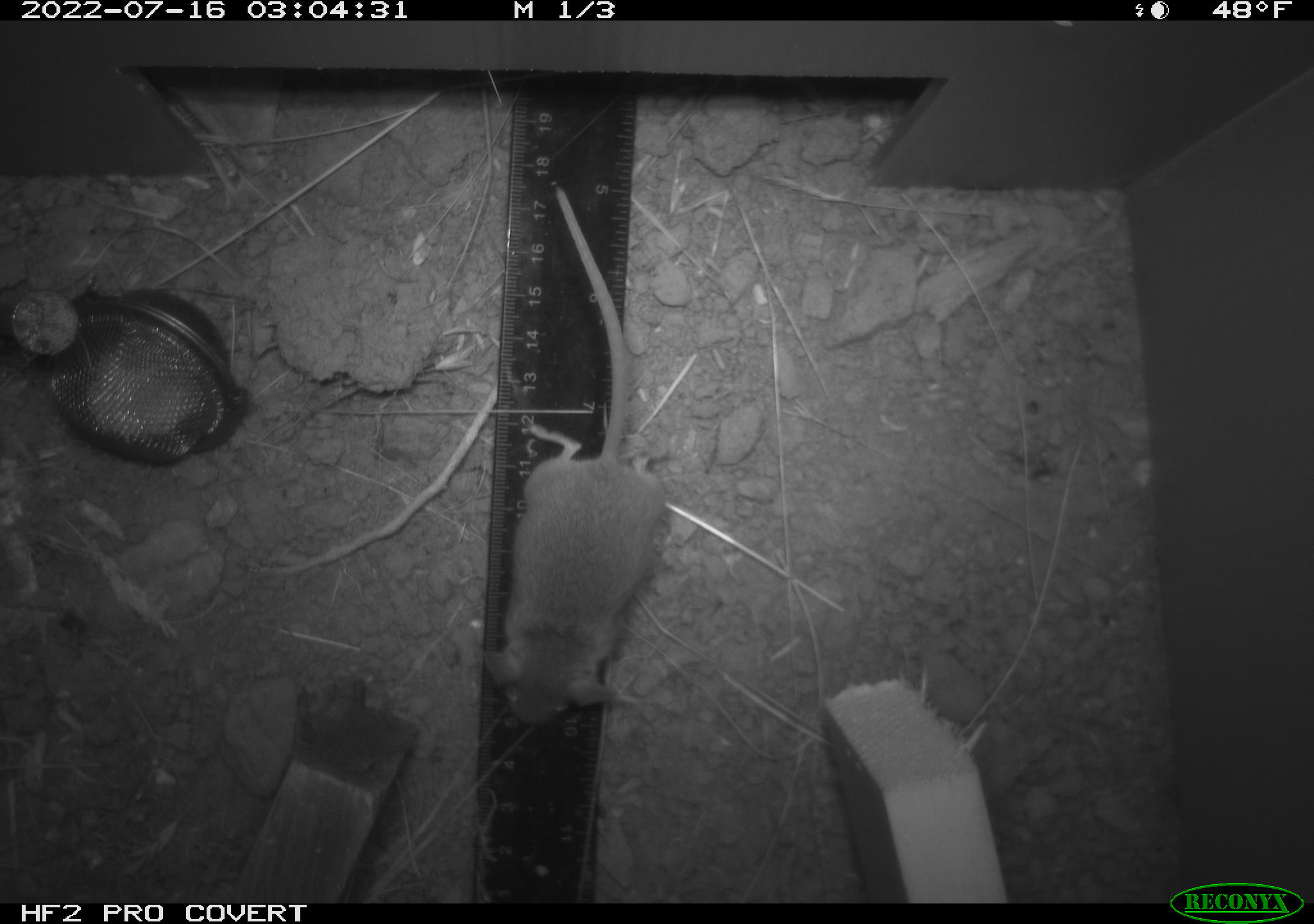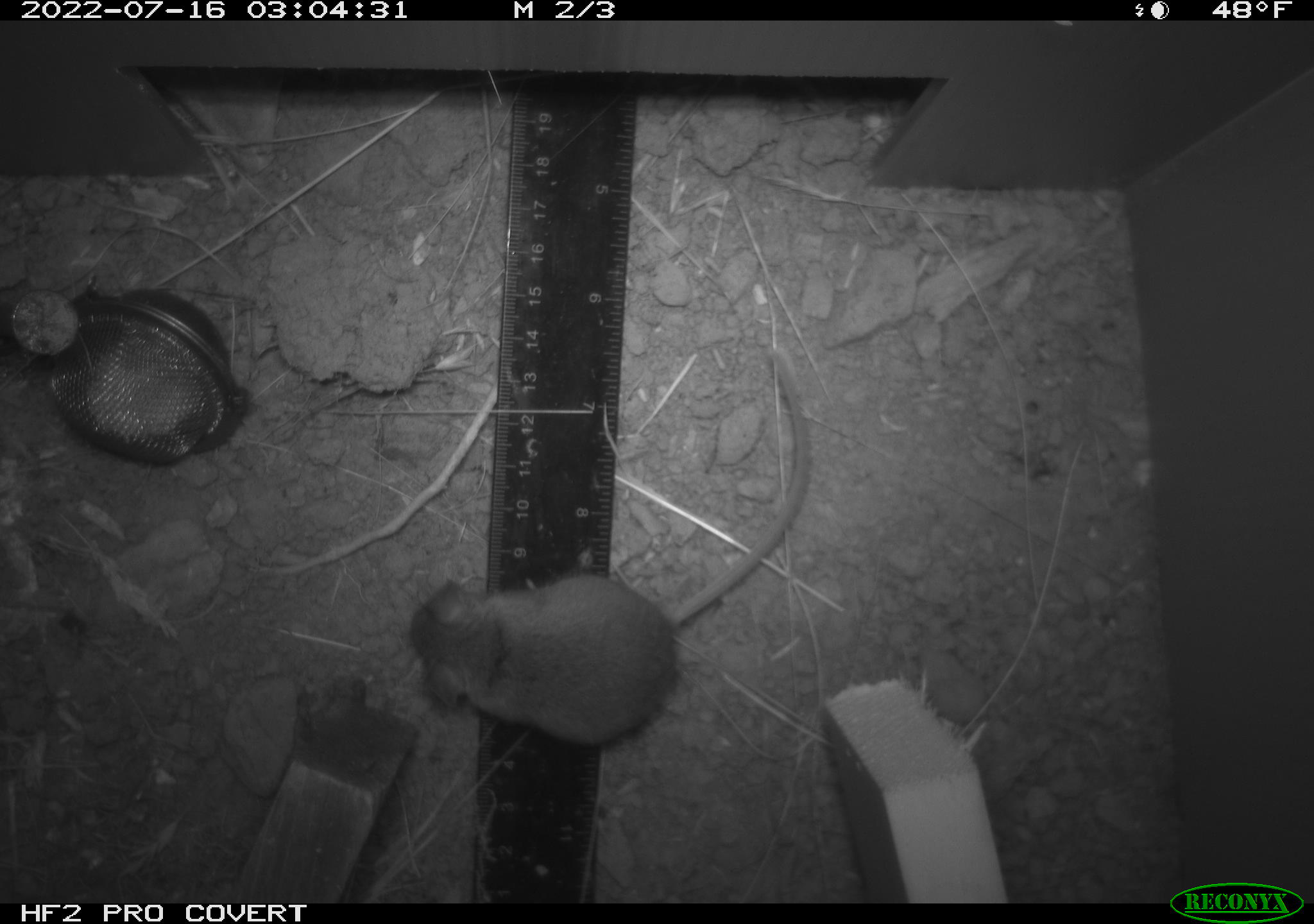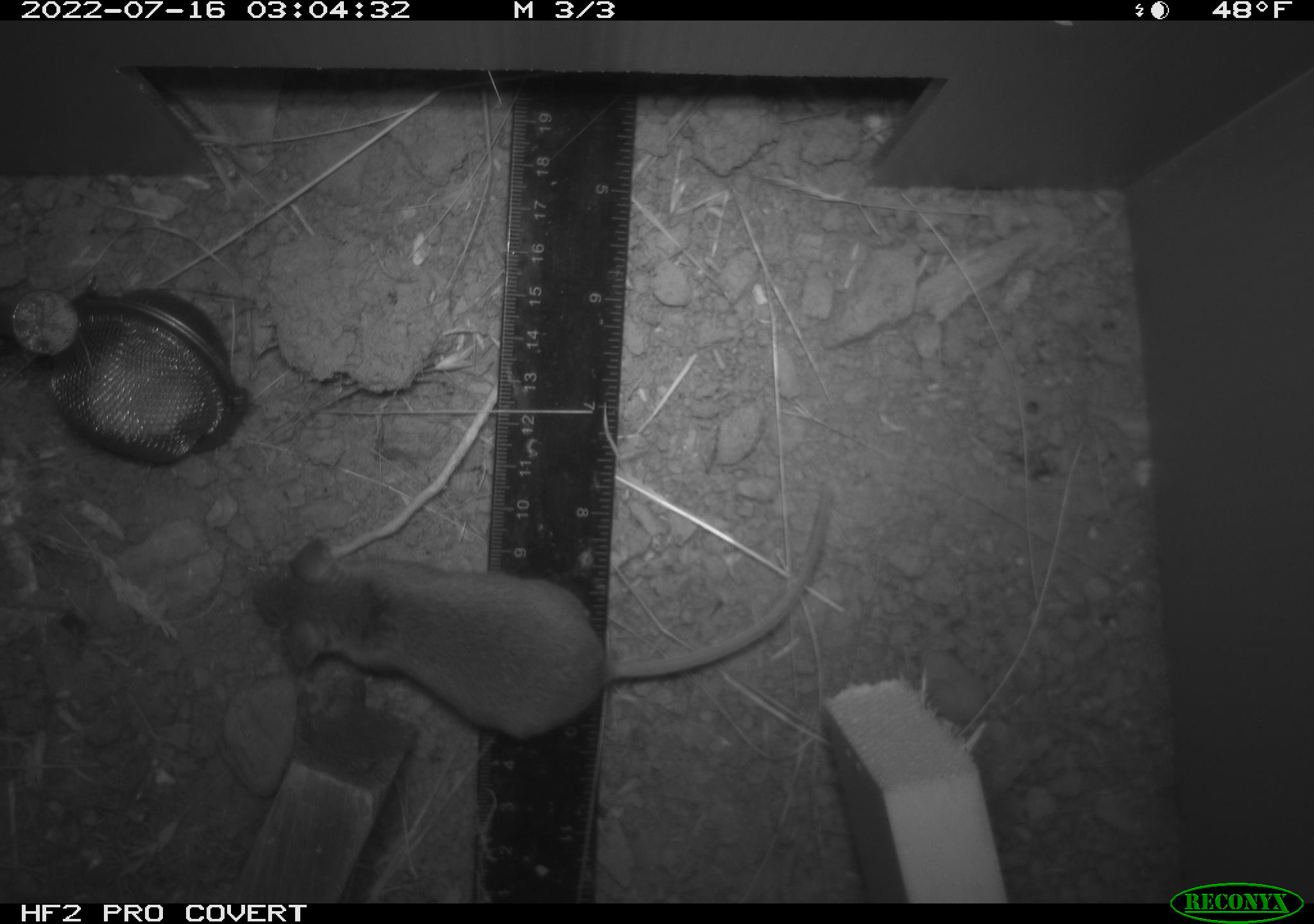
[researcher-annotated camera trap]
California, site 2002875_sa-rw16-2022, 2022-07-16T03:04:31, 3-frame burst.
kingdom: Animalia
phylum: Chordata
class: Mammalia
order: Rodentia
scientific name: Rodentia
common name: mouse species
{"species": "mouse species (Rodentia)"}